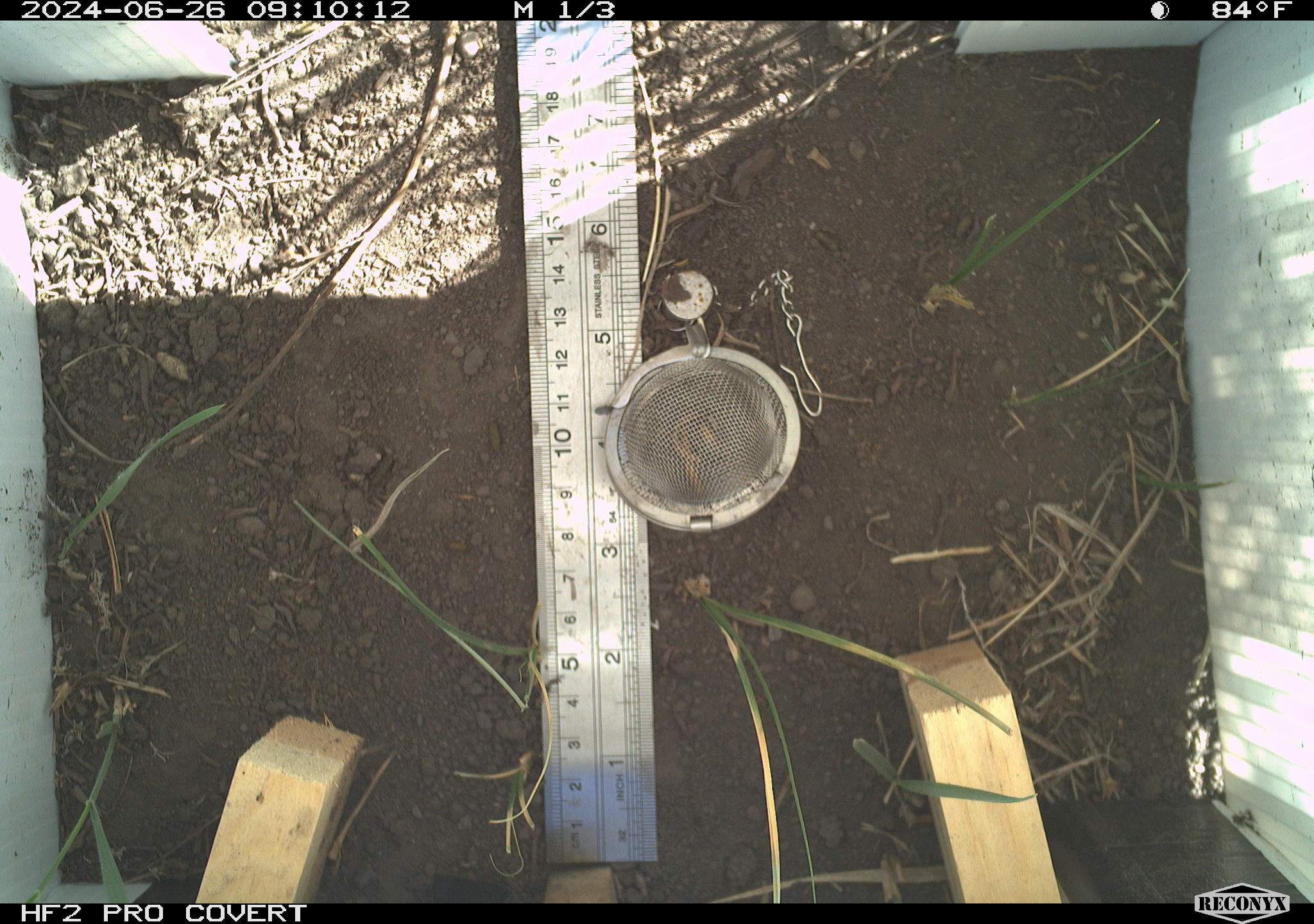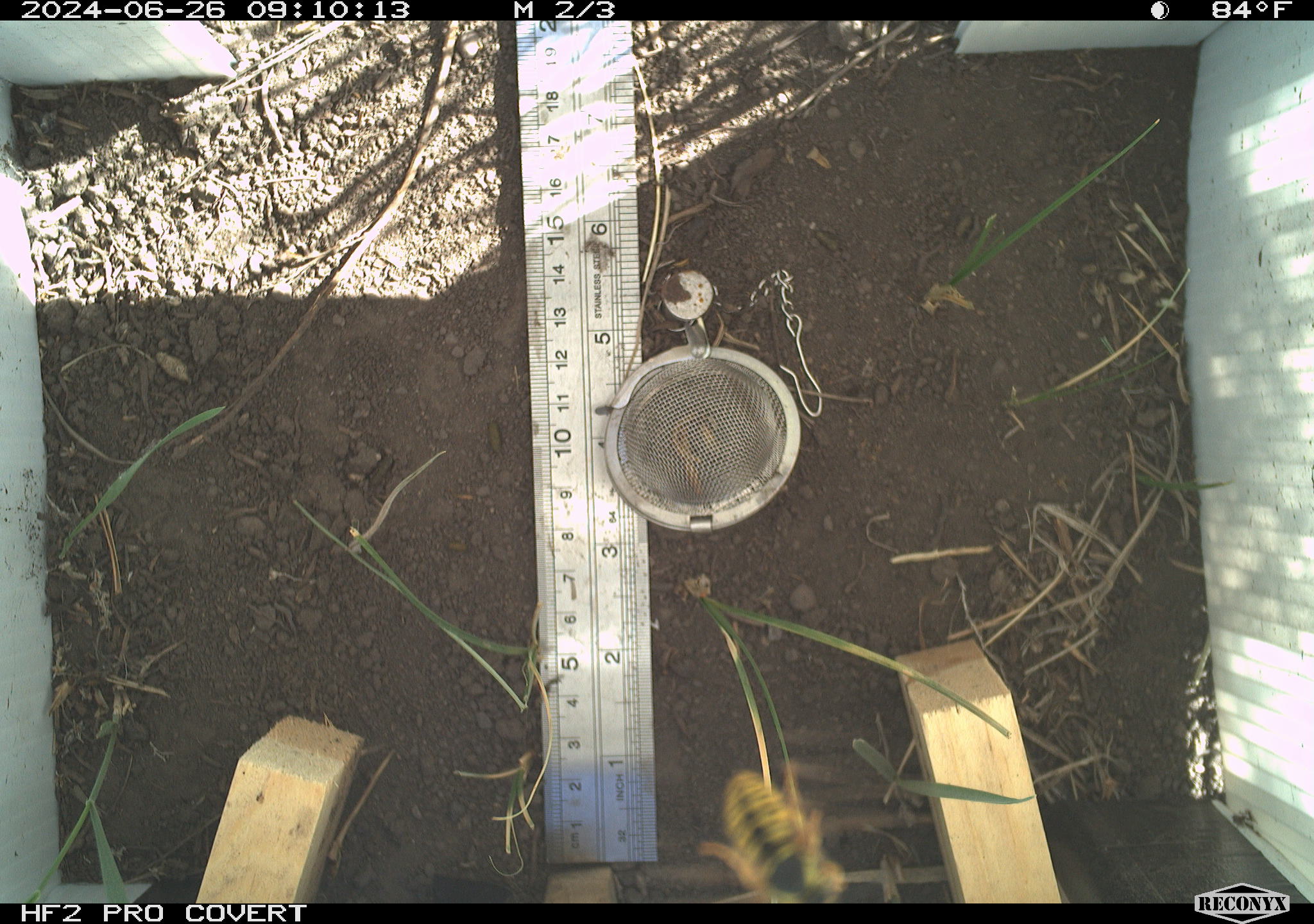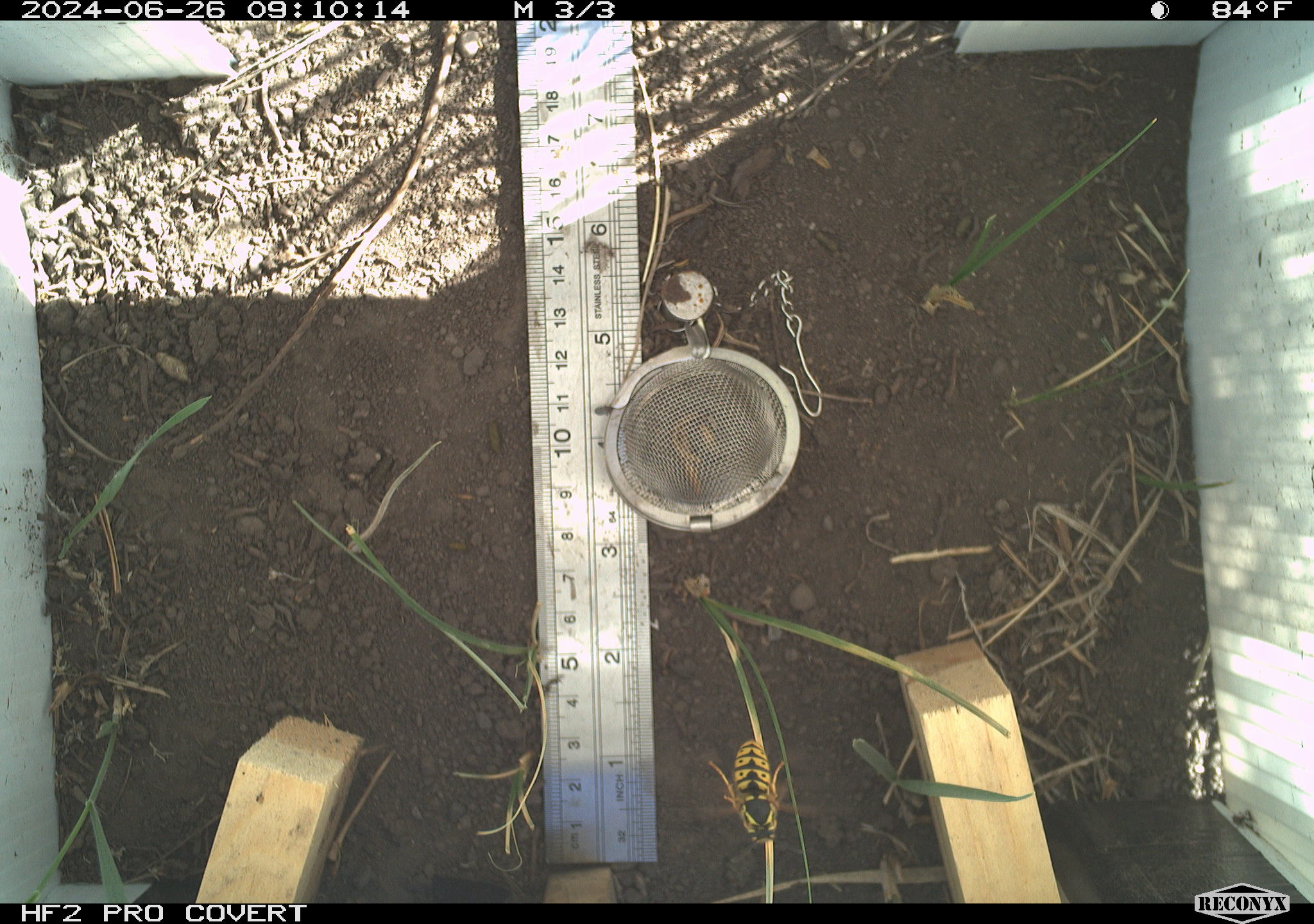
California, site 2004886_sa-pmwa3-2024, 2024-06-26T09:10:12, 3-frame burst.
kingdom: Animalia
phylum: Arthropoda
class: Insecta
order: Hymenoptera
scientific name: Hymenoptera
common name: ants, bees, wasps, and sawflies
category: hymenoptera order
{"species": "hymenoptera order (ants, bees, wasps, and sawflies) (Hymenoptera)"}